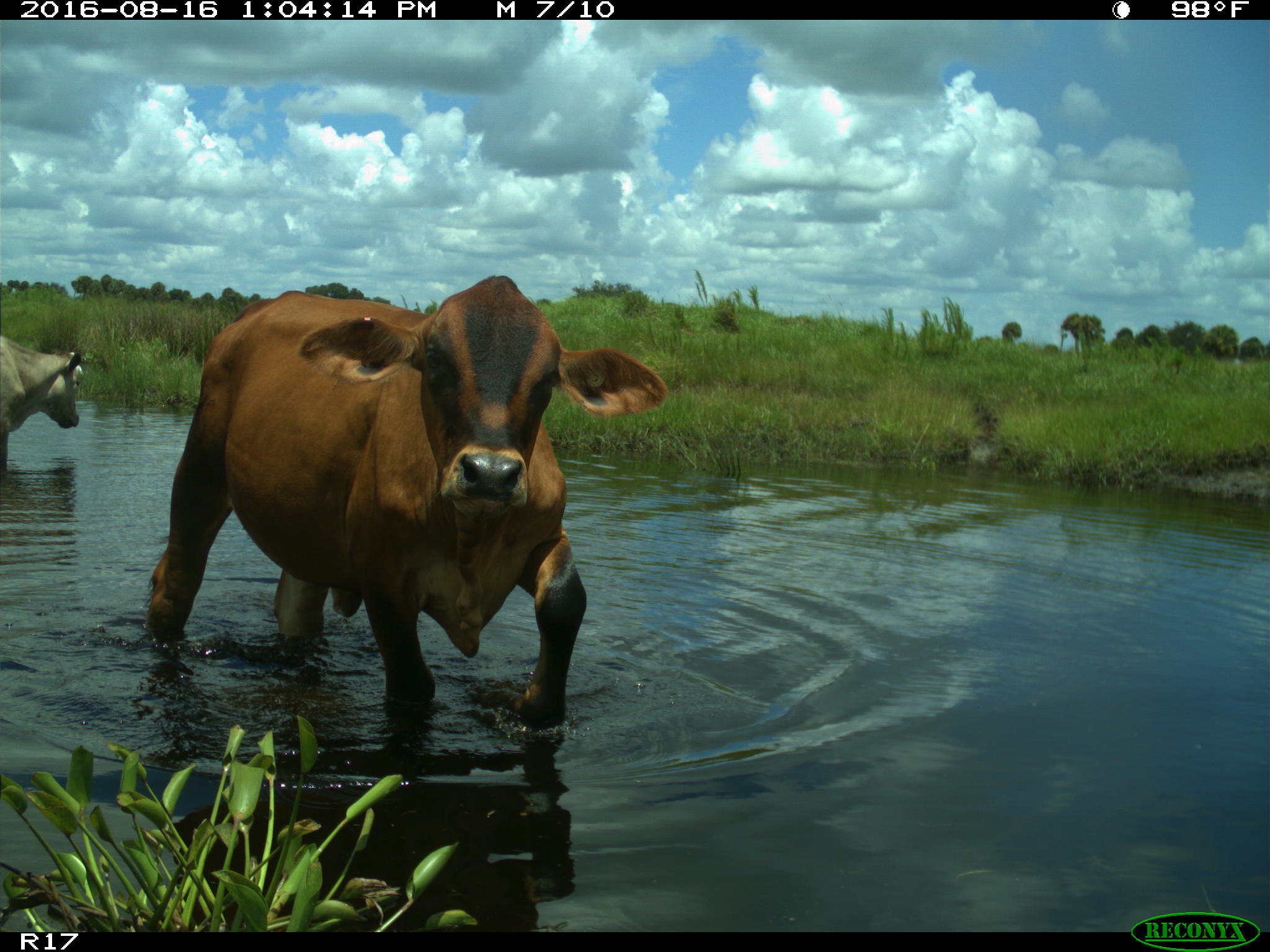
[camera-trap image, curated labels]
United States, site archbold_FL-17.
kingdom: Animalia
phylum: Chordata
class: Mammalia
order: Artiodactyla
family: Bovidae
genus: Bos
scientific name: Bos taurus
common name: domestic cow